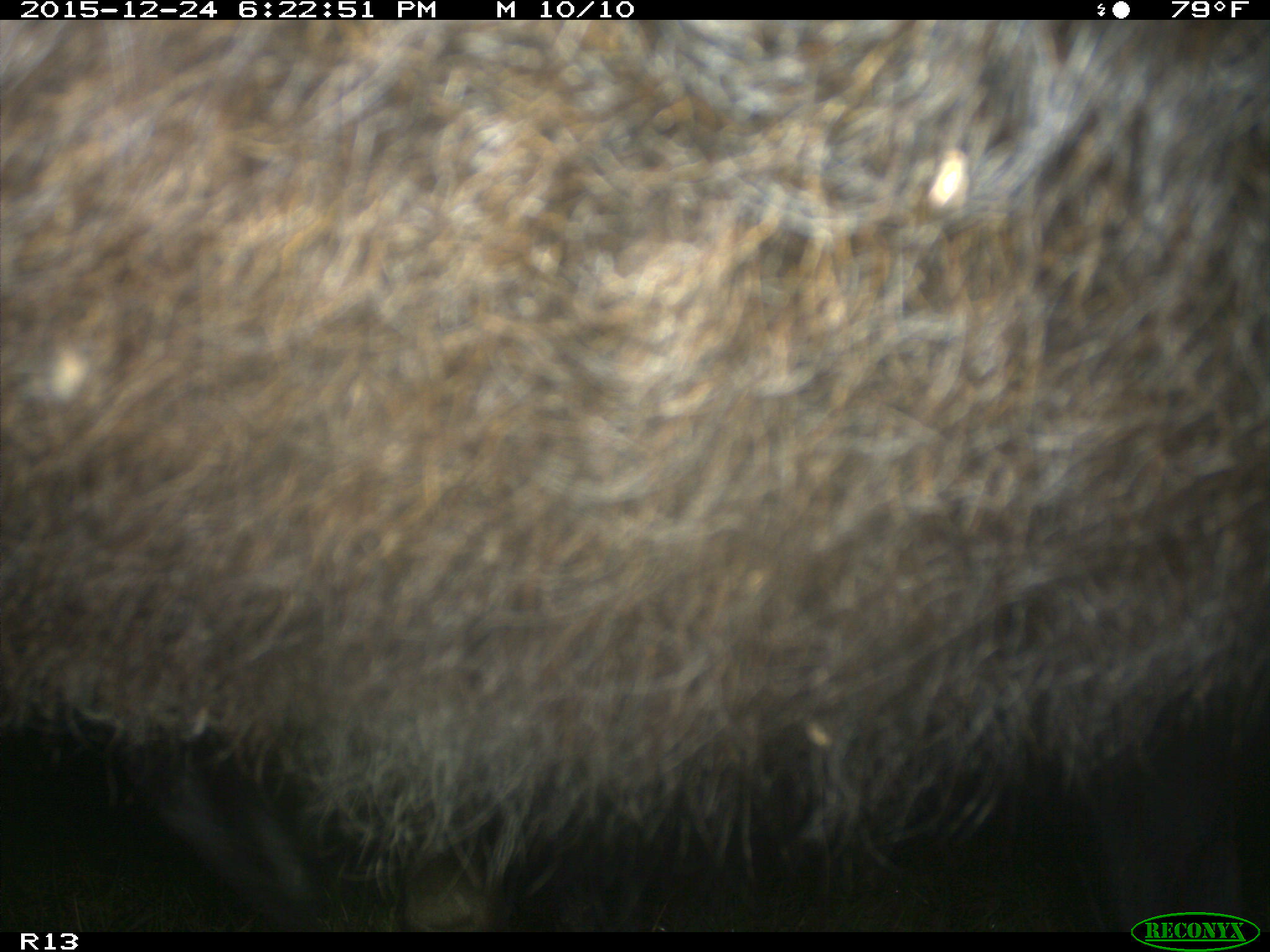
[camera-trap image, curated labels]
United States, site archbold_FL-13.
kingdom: Animalia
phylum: Chordata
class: Mammalia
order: Artiodactyla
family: Bovidae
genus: Bos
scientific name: Bos taurus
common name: domestic cow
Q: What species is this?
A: Bos taurus (domestic cow).